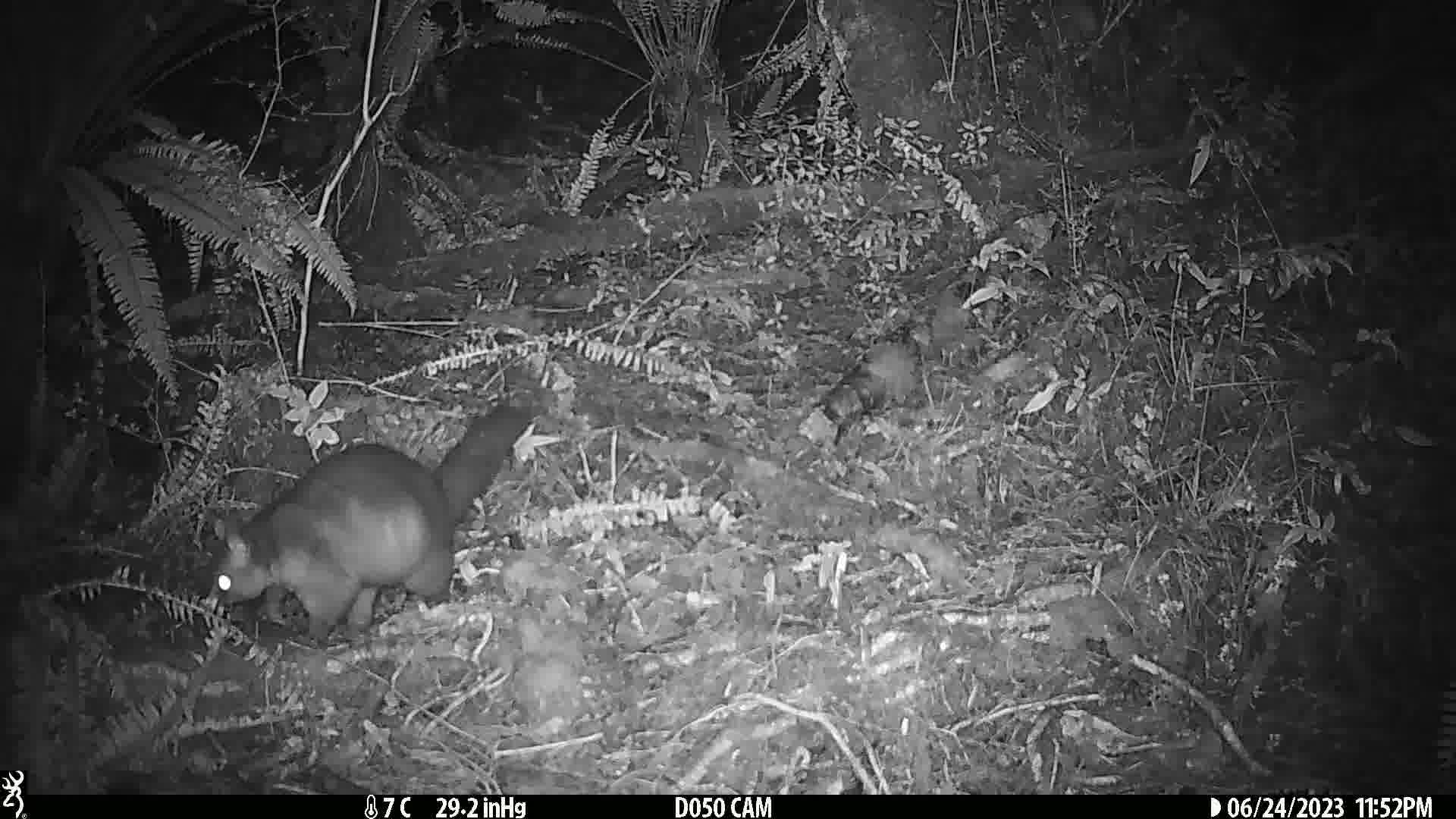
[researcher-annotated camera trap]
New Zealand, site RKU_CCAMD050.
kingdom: Animalia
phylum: Chordata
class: Mammalia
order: Diprotodontia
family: Phalangeridae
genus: Trichosurus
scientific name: Trichosurus vulpecula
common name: common brushtail possum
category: possum